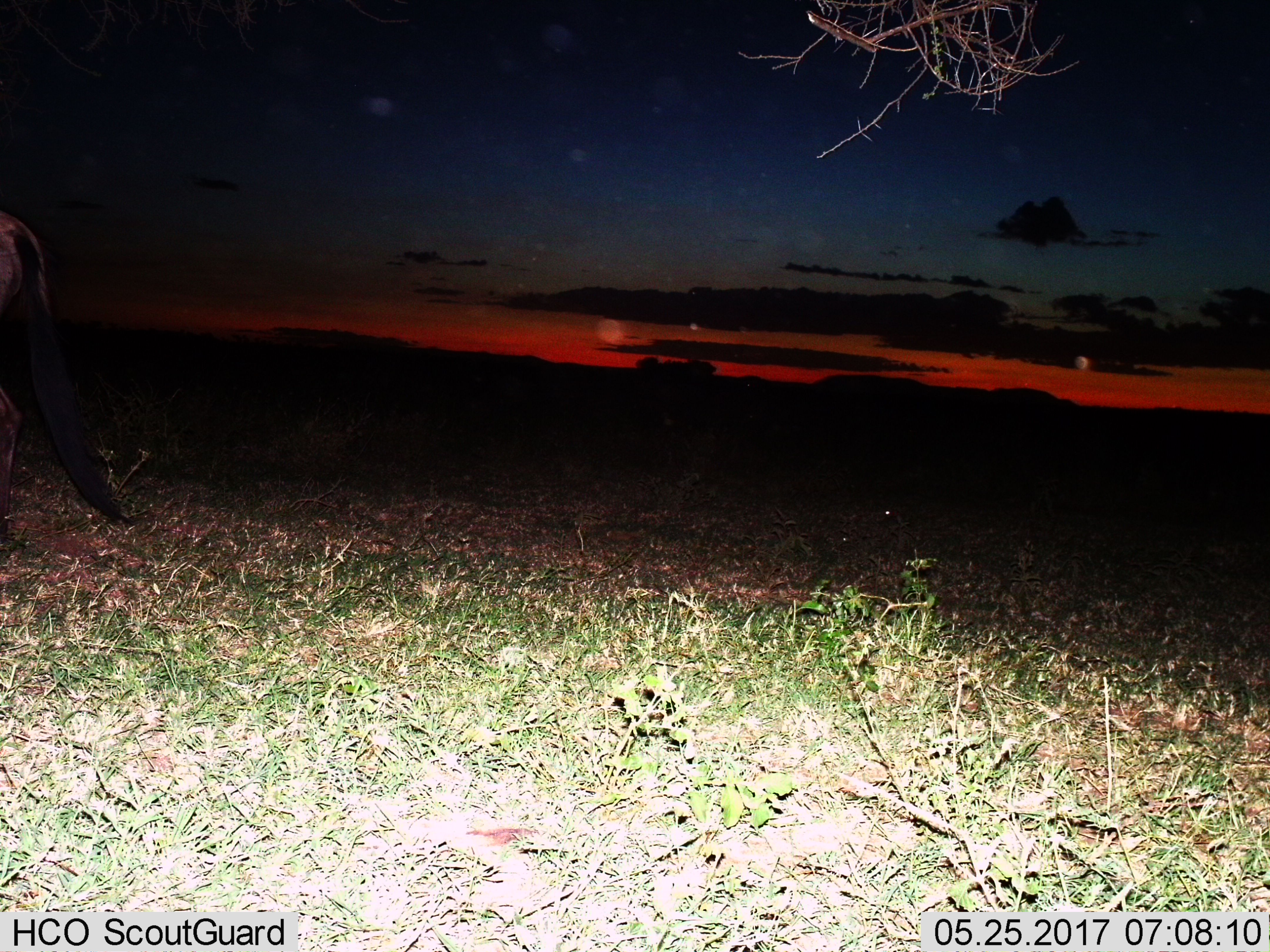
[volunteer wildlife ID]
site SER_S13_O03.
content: unidentified animal